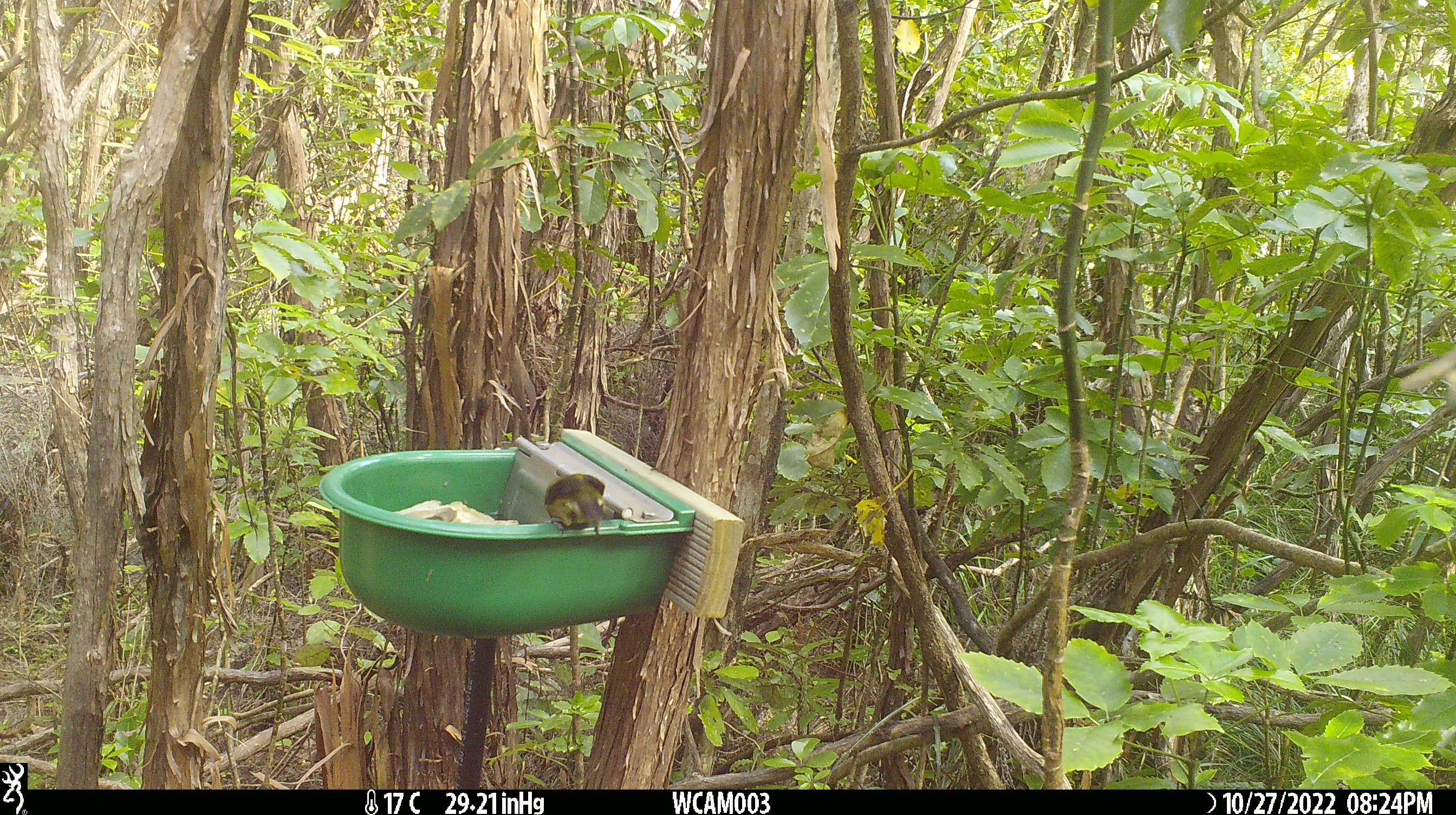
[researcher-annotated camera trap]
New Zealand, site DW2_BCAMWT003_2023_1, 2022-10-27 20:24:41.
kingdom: Animalia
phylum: Chordata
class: Aves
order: Passeriformes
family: Meliphagidae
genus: Anthornis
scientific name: Anthornis melanura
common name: new zealand bellbird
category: bellbird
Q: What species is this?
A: Bellbird (new zealand bellbird) (Anthornis melanura).